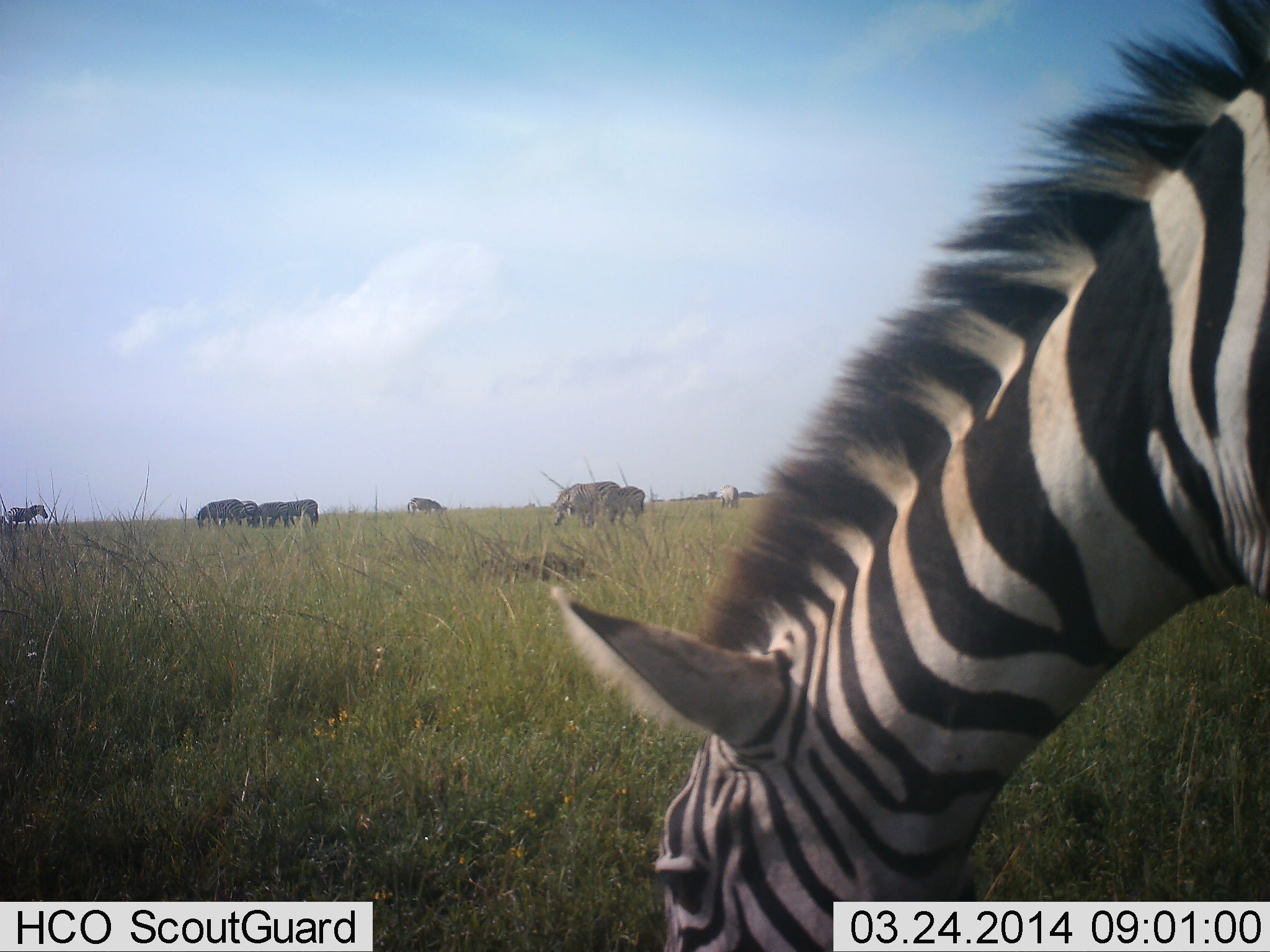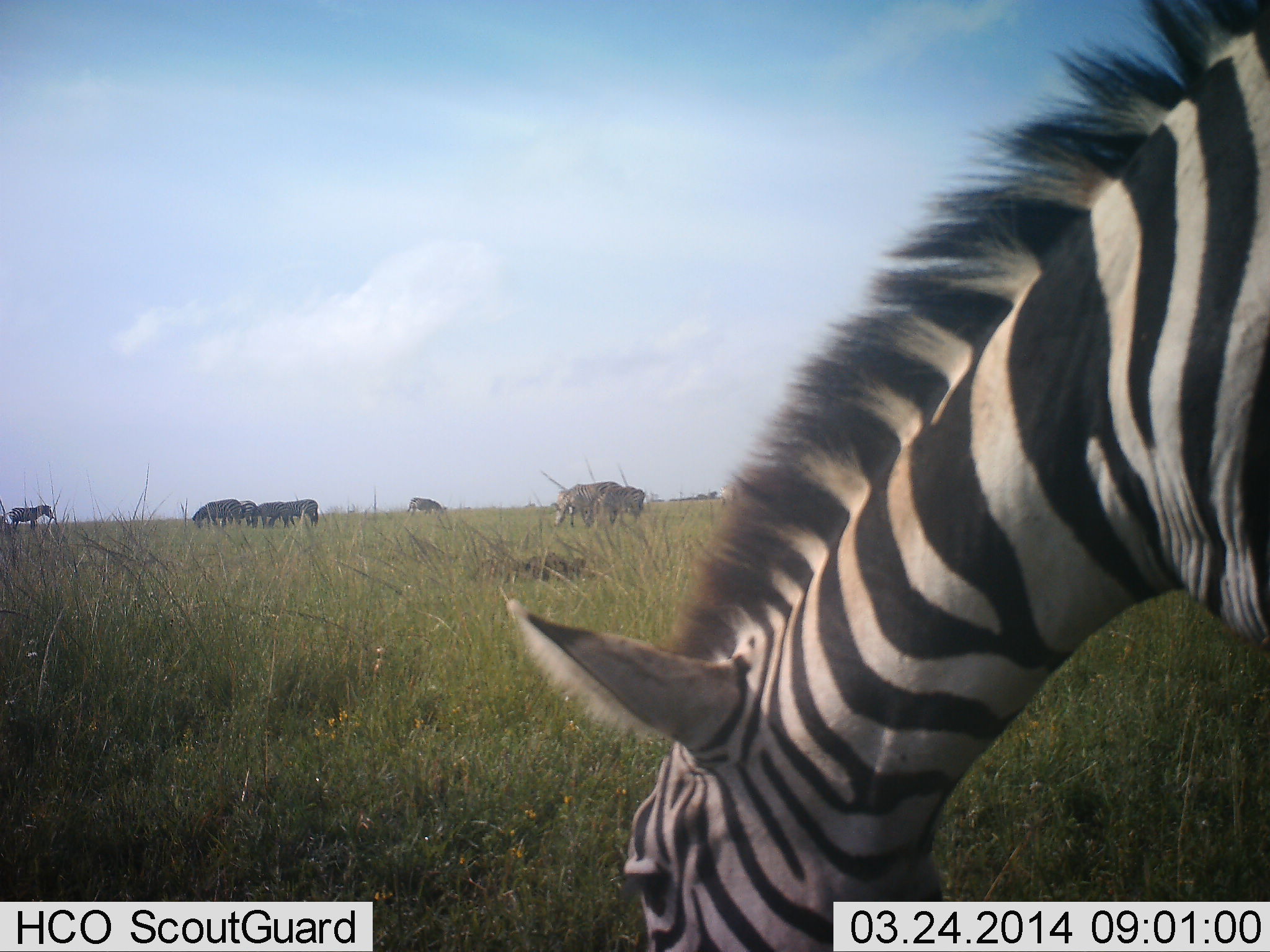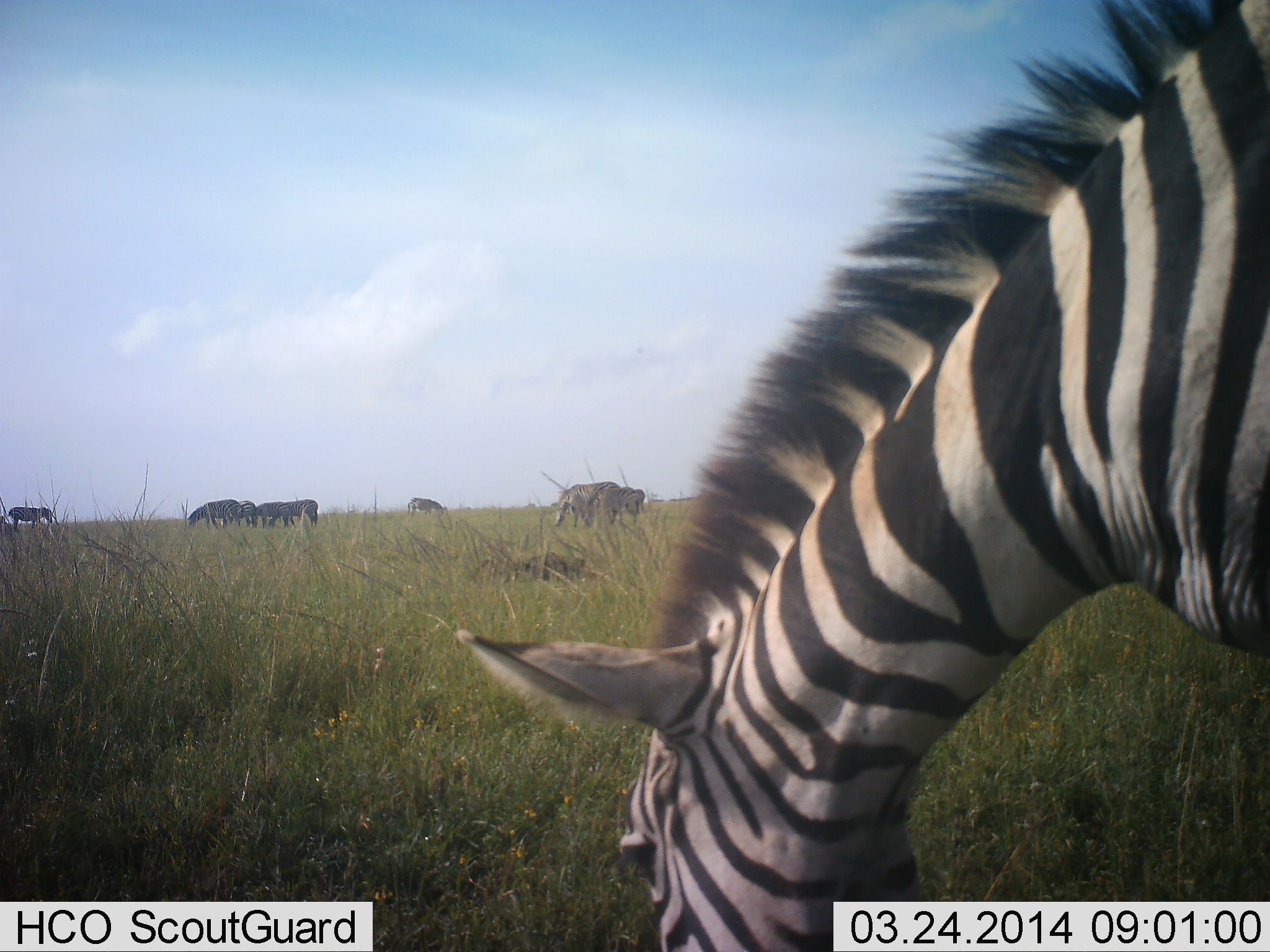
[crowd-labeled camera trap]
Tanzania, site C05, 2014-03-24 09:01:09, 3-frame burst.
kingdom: Animalia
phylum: Chordata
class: Mammalia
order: Perissodactyla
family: Equidae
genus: Equus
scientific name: Equus quagga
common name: plains zebra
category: zebra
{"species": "zebra (plains zebra) (Equus quagga)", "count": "6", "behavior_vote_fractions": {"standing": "31%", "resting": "0%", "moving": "23%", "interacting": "0%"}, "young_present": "8%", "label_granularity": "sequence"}